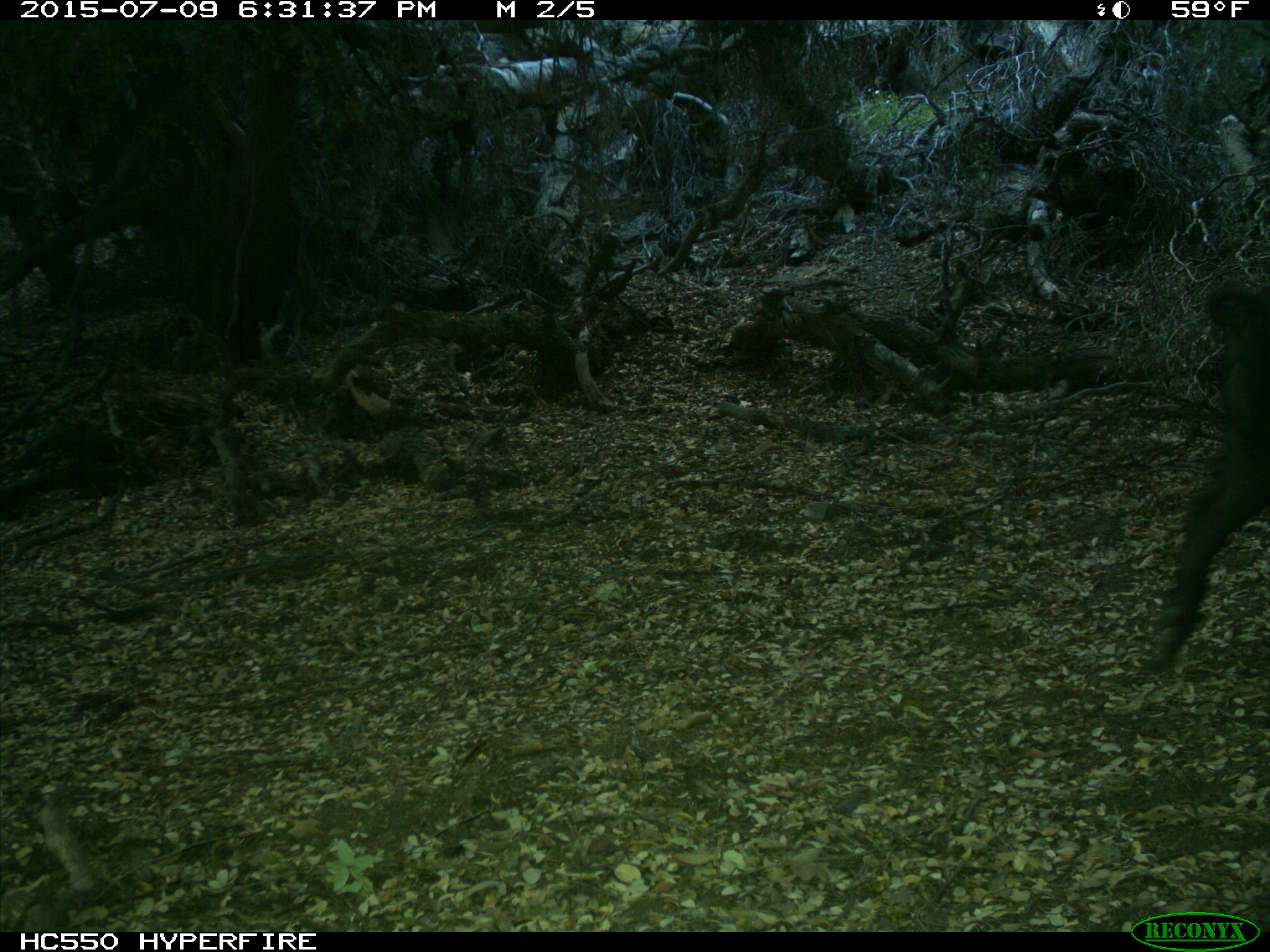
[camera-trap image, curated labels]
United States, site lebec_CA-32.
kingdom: Animalia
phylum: Chordata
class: Mammalia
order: Artiodactyla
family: Suidae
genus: Sus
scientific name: Sus scrofa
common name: wild boar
Sus scrofa (wild boar).